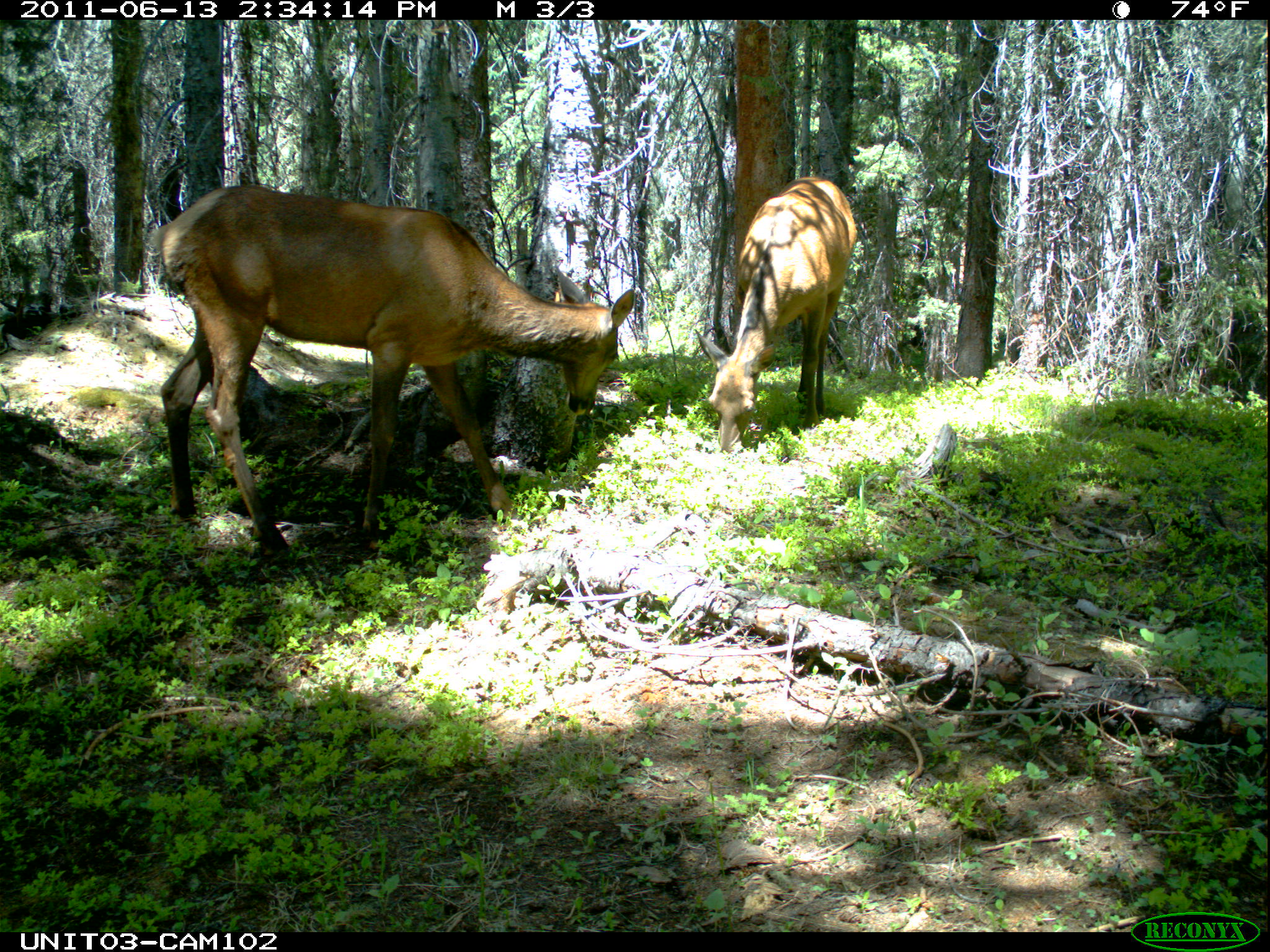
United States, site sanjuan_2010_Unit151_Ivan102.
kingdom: Animalia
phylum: Chordata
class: Mammalia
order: Artiodactyla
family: Cervidae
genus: Cervus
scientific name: Cervus elaphus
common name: red deer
Cervus elaphus (red deer).